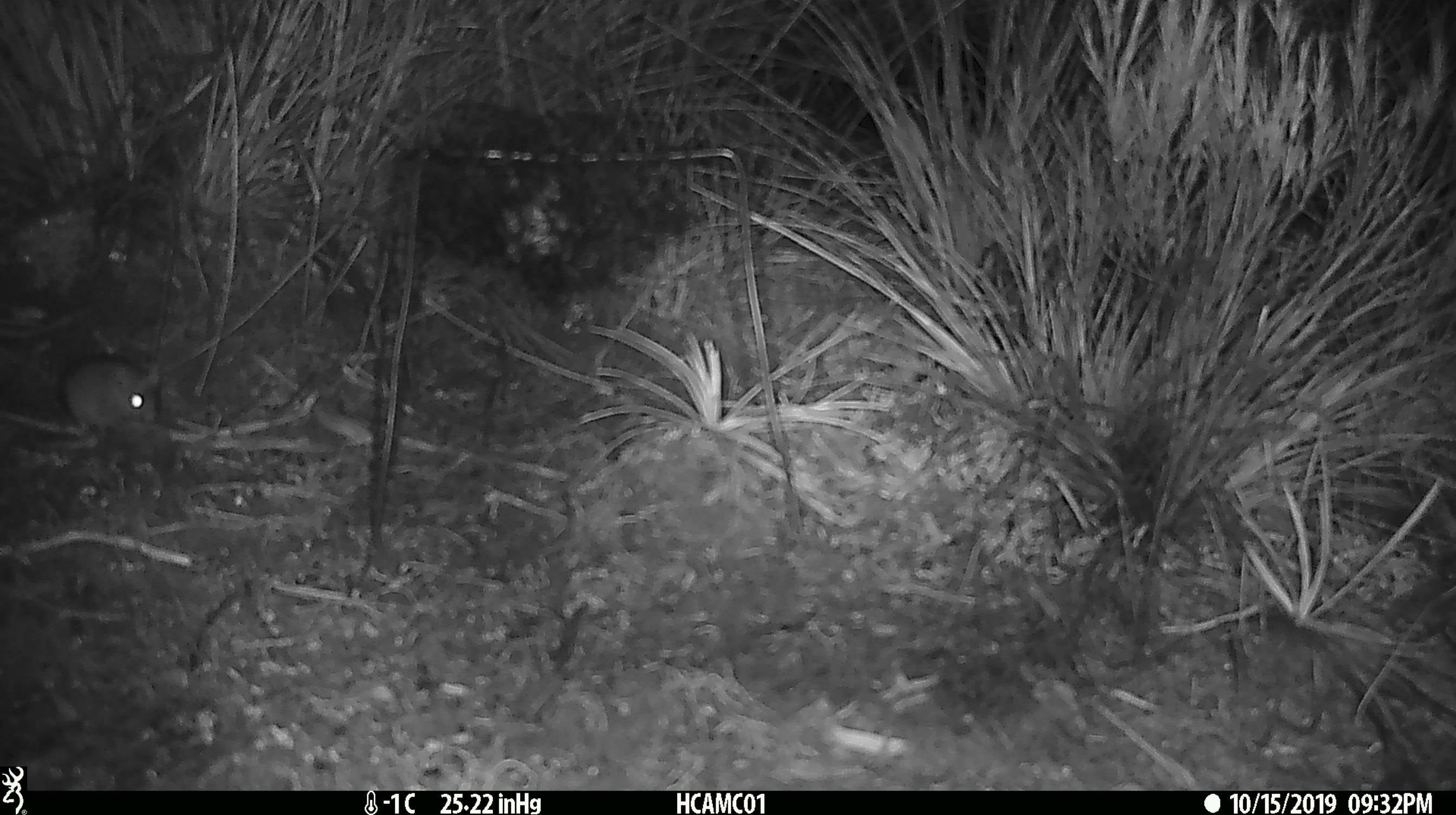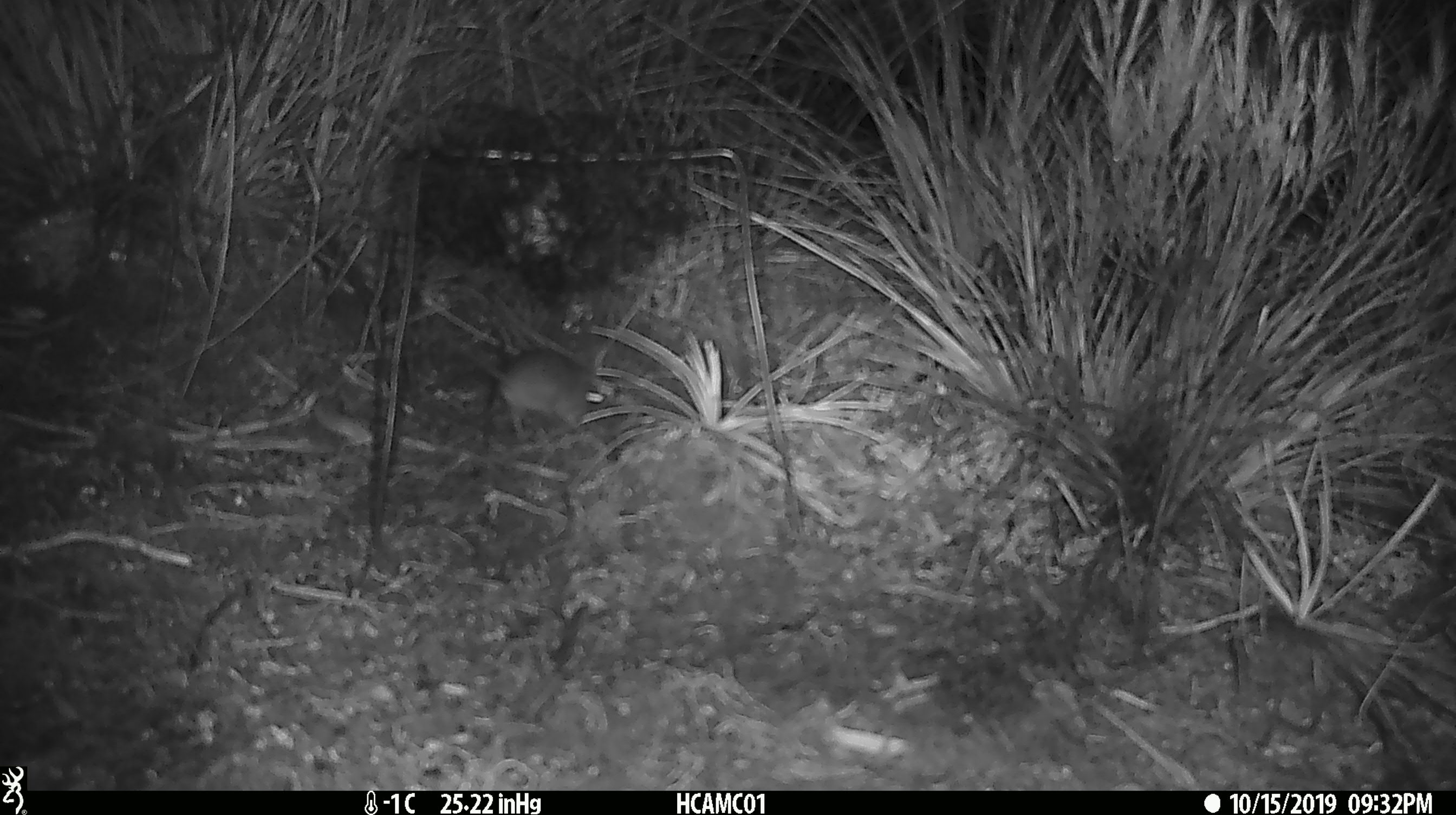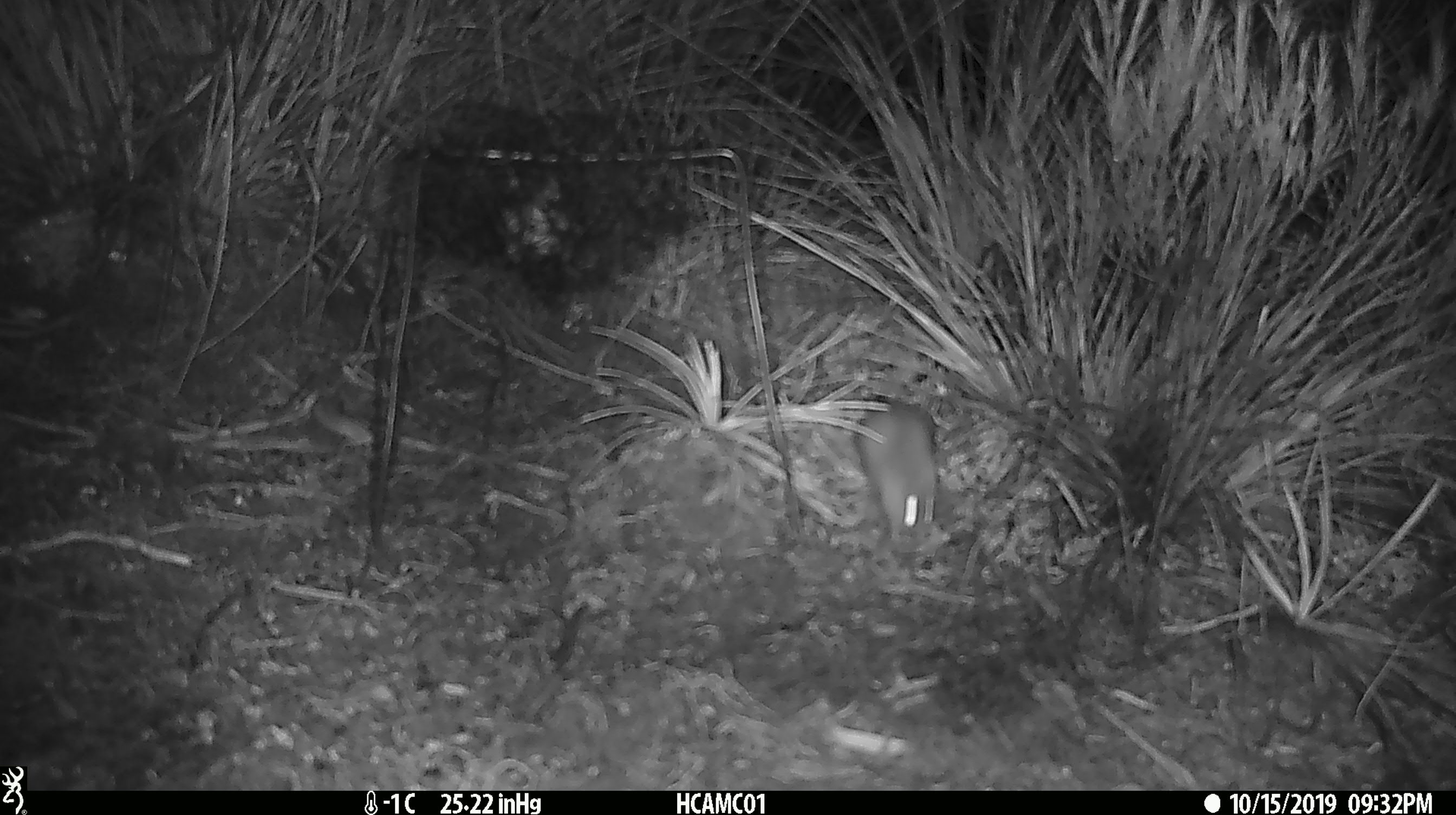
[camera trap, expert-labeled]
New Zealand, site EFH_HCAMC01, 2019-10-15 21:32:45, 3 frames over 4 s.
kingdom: Animalia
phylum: Chordata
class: Mammalia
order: Rodentia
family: Muridae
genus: Mus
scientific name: Mus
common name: mouse